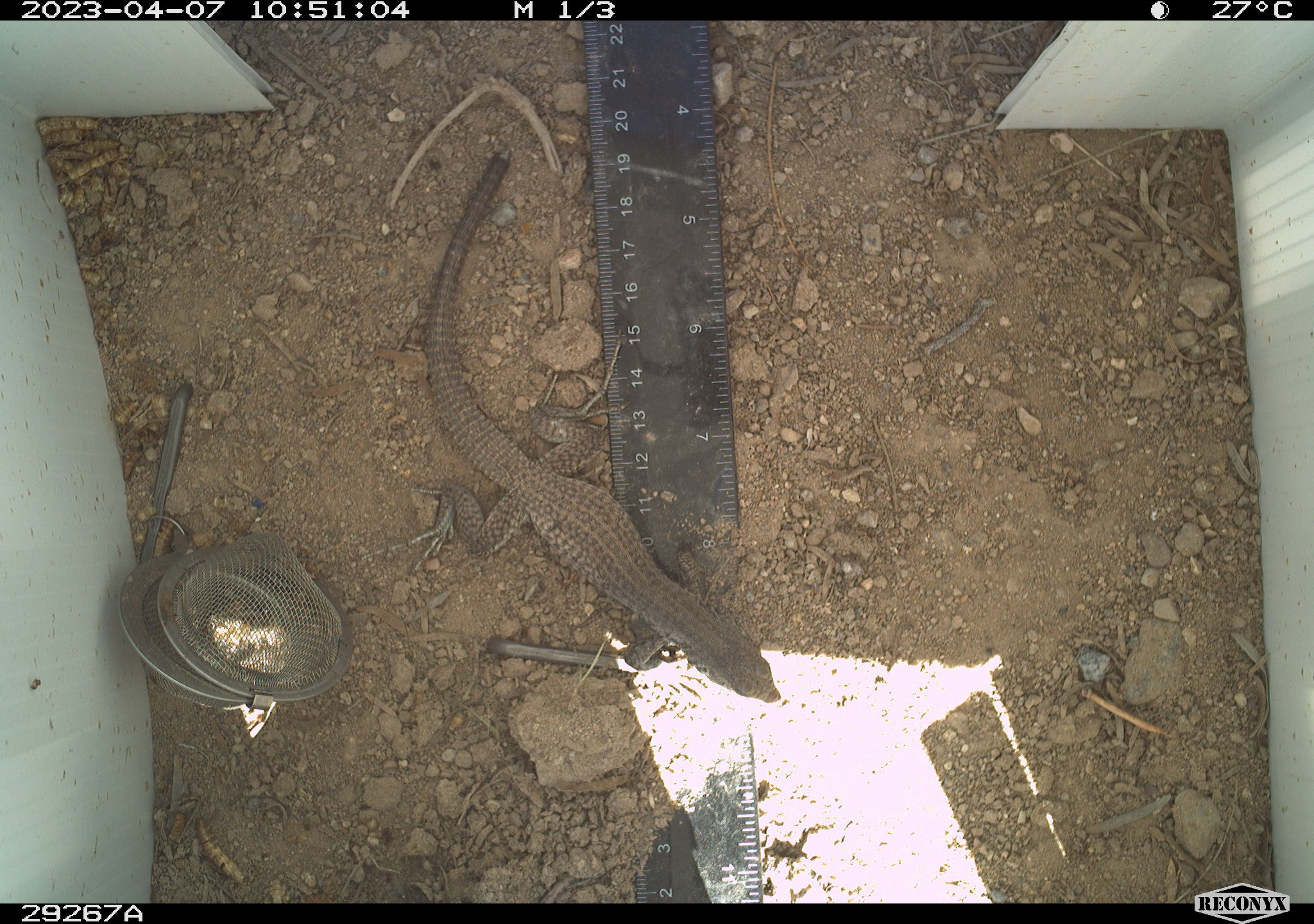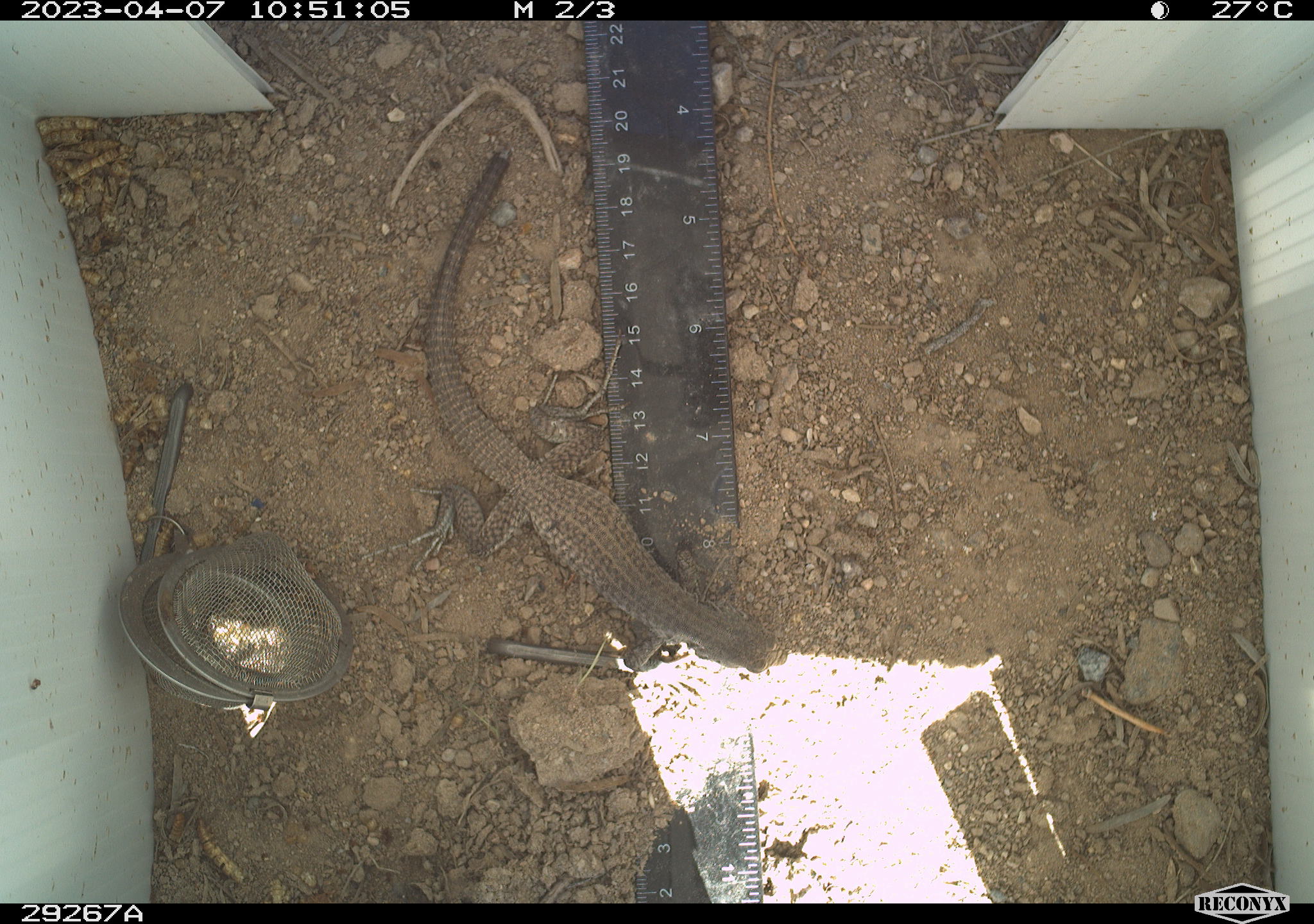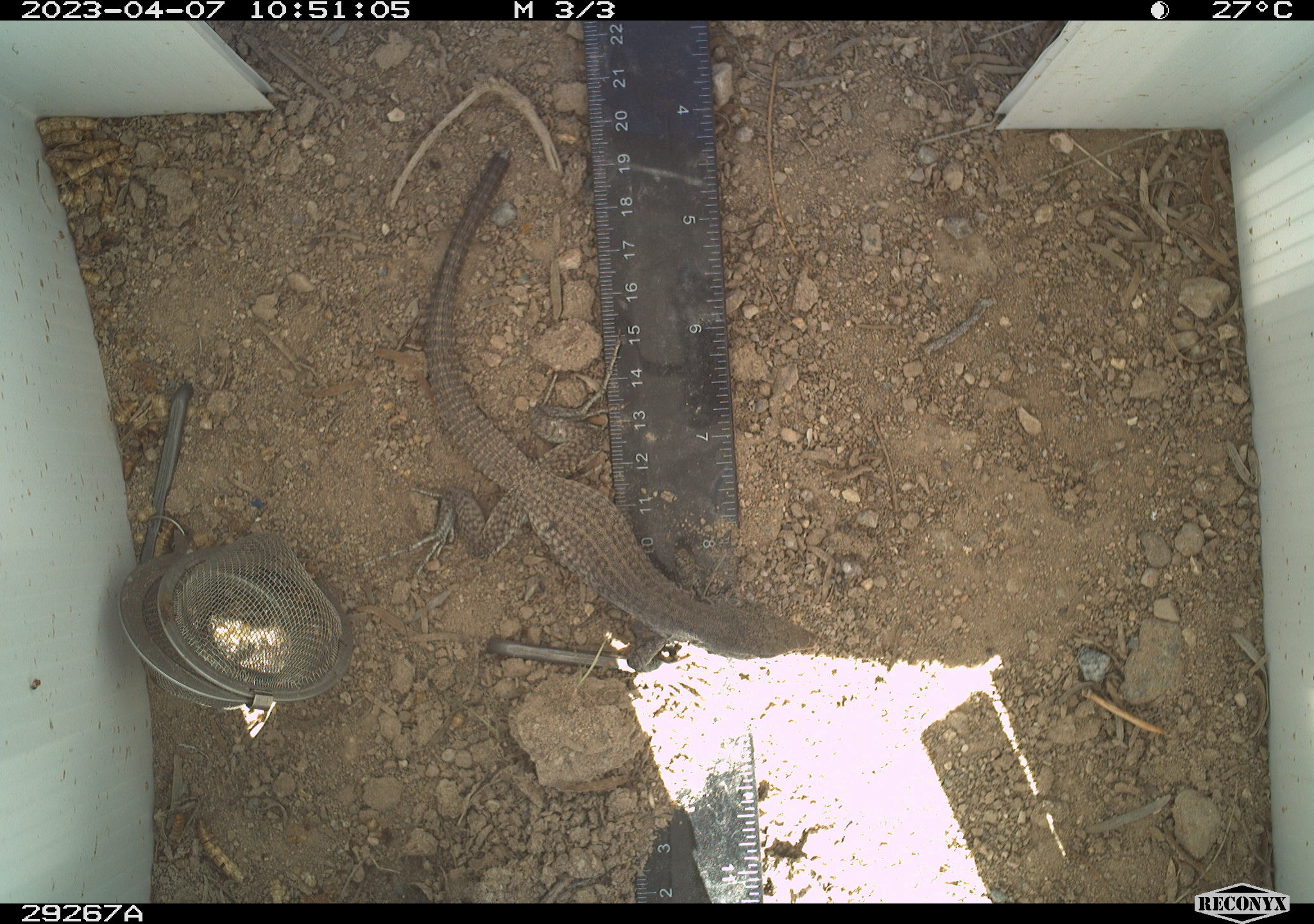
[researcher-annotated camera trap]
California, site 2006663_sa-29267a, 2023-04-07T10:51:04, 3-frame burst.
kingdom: Animalia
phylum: Chordata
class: Reptilia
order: Squamata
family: Teiidae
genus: Aspidoscelis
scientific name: Aspidoscelis tigris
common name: western whiptail